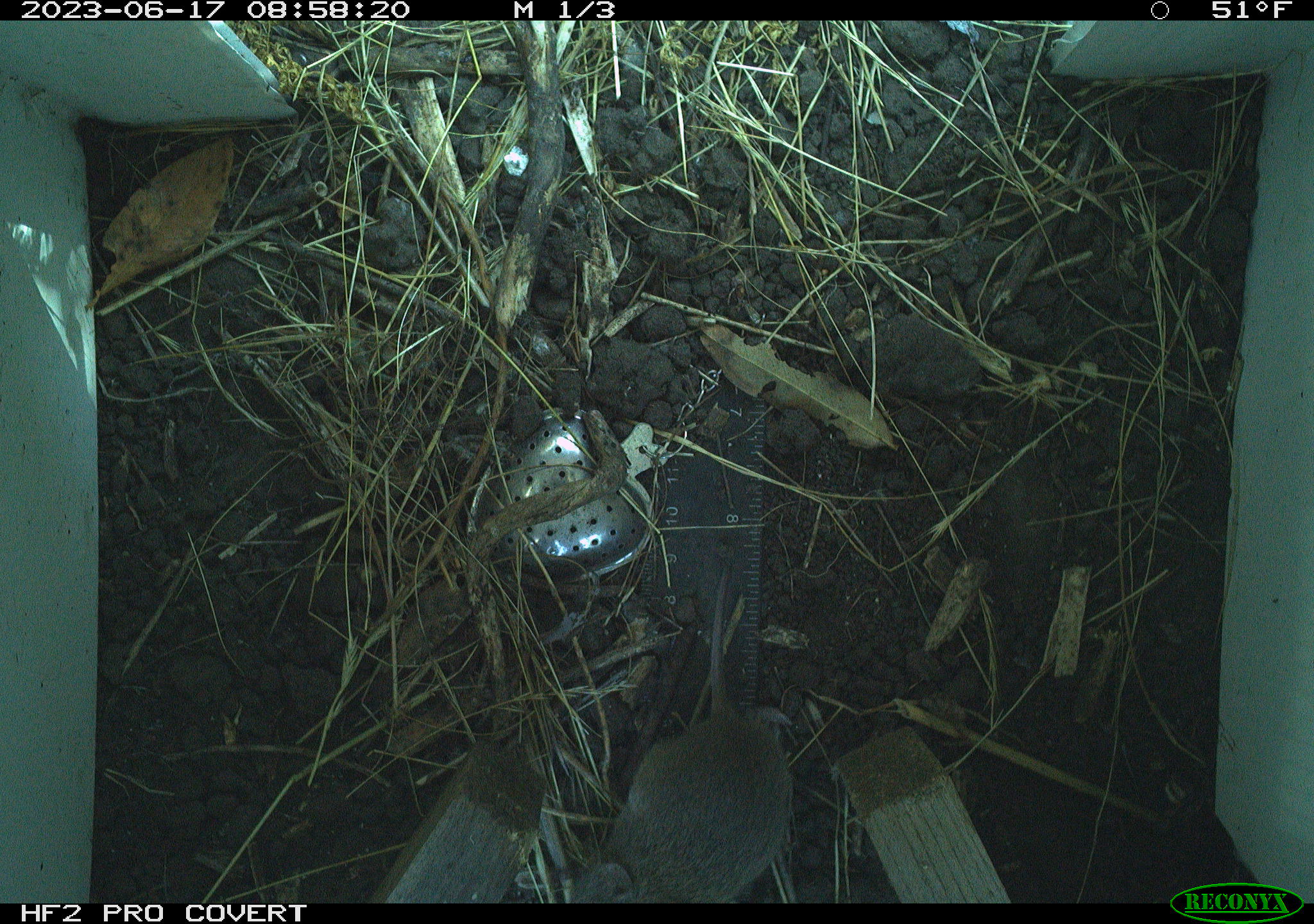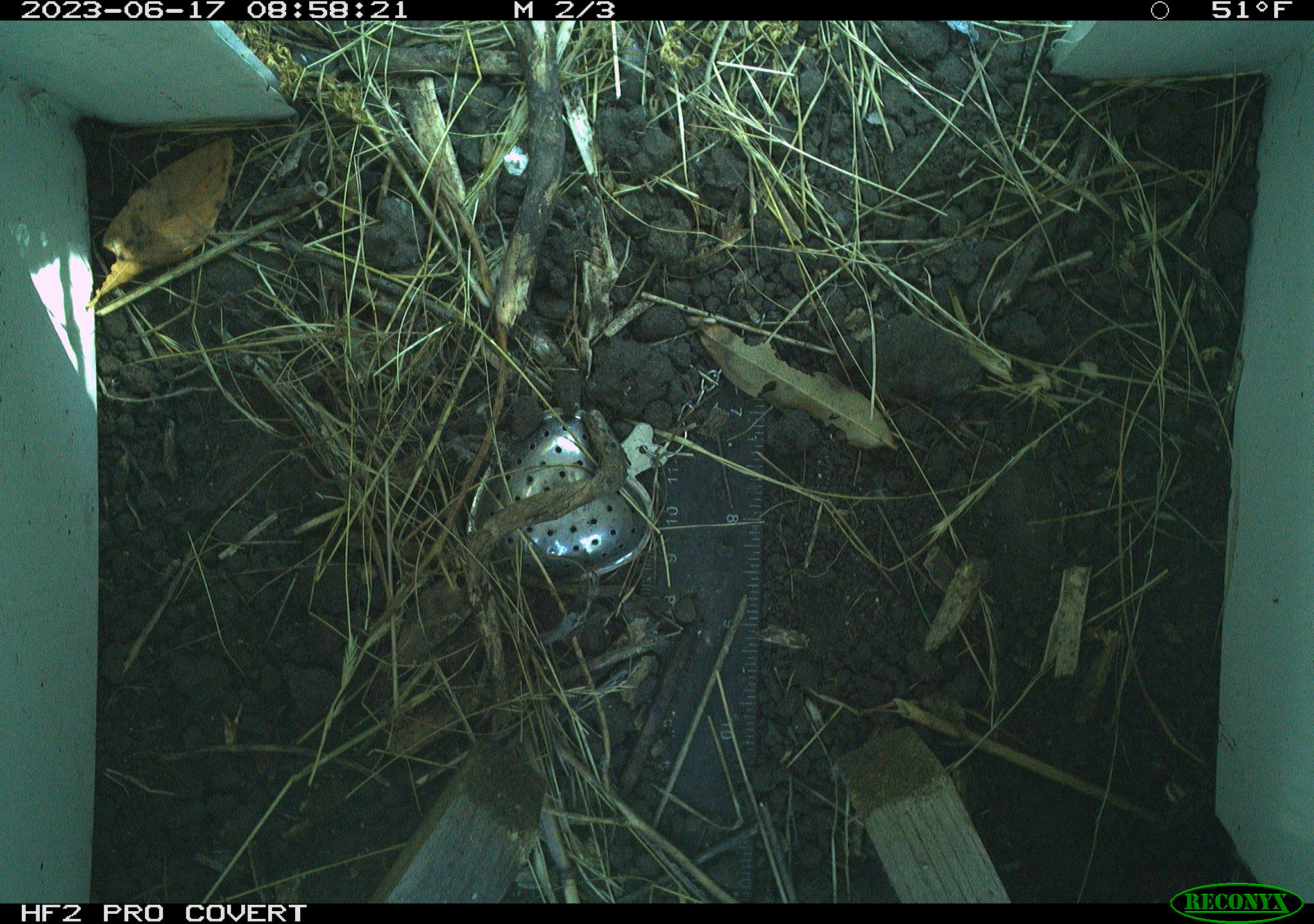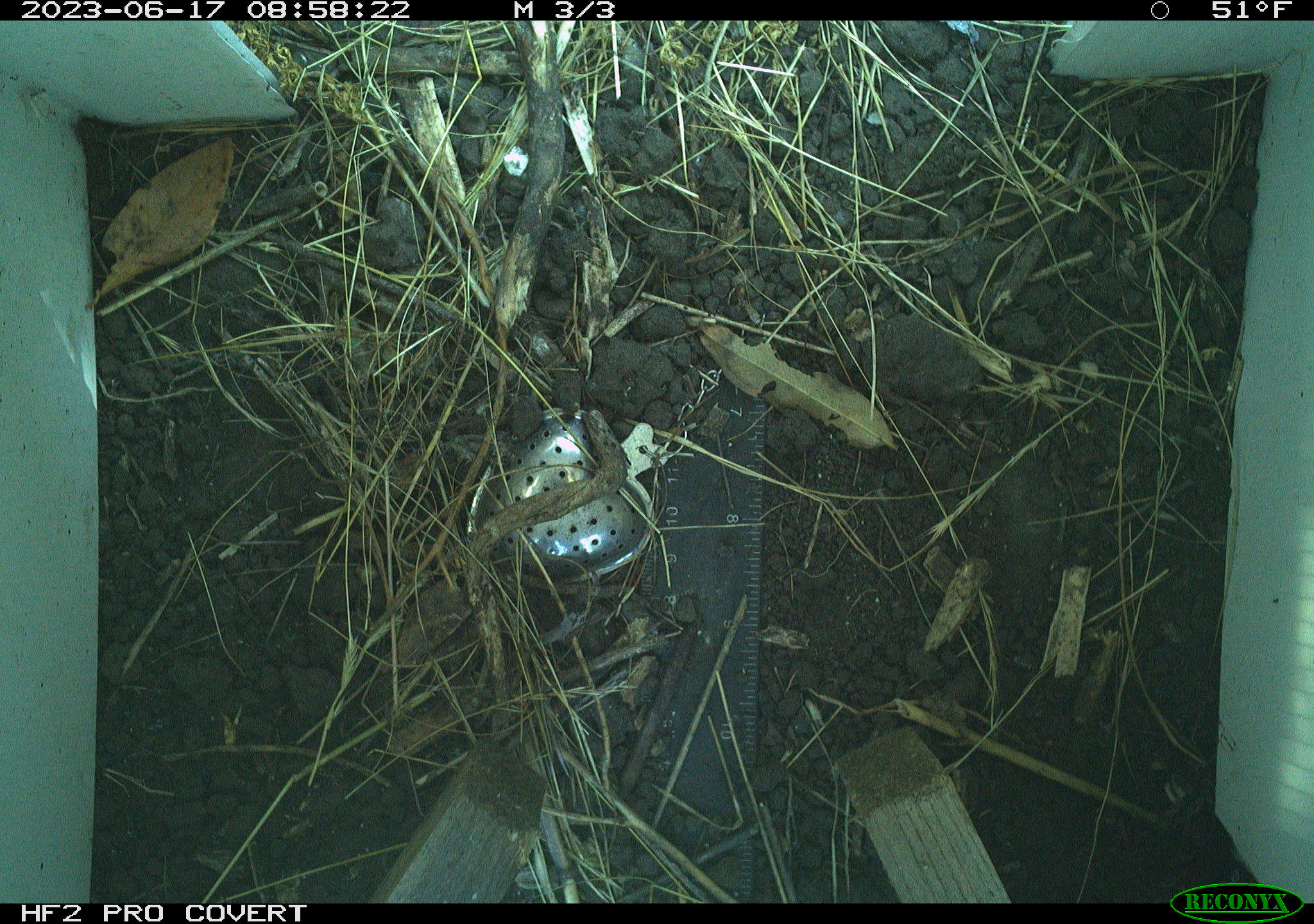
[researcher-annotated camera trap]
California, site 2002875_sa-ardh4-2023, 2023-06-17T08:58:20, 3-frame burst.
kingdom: Animalia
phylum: Chordata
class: Mammalia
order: Rodentia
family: Cricetidae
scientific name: Arvicolinae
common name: voles, lemmings, and muskrats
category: arvicolinae subfamily